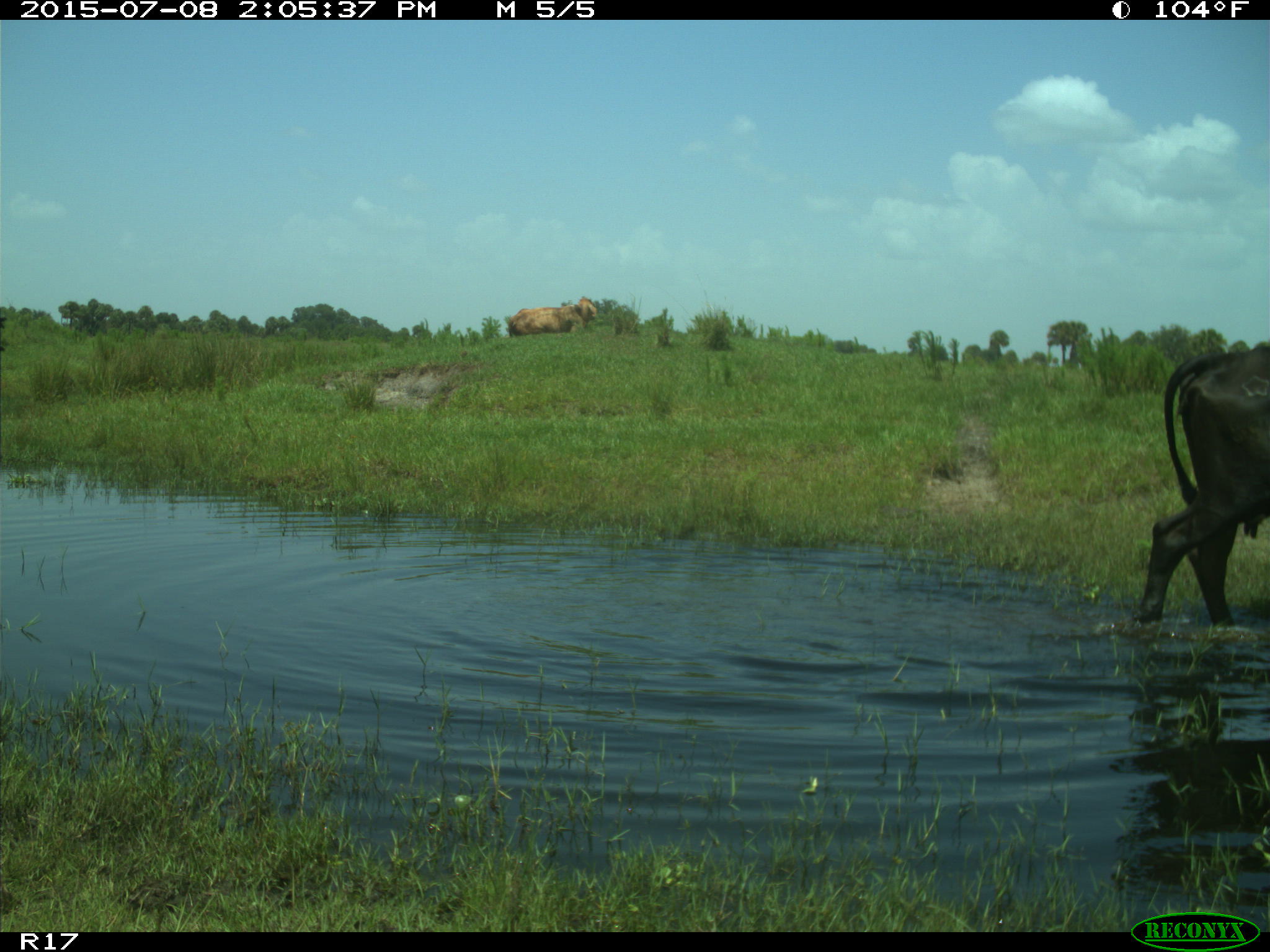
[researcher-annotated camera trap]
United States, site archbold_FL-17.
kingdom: Animalia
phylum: Chordata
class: Mammalia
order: Artiodactyla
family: Bovidae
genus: Bos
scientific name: Bos taurus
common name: domestic cow